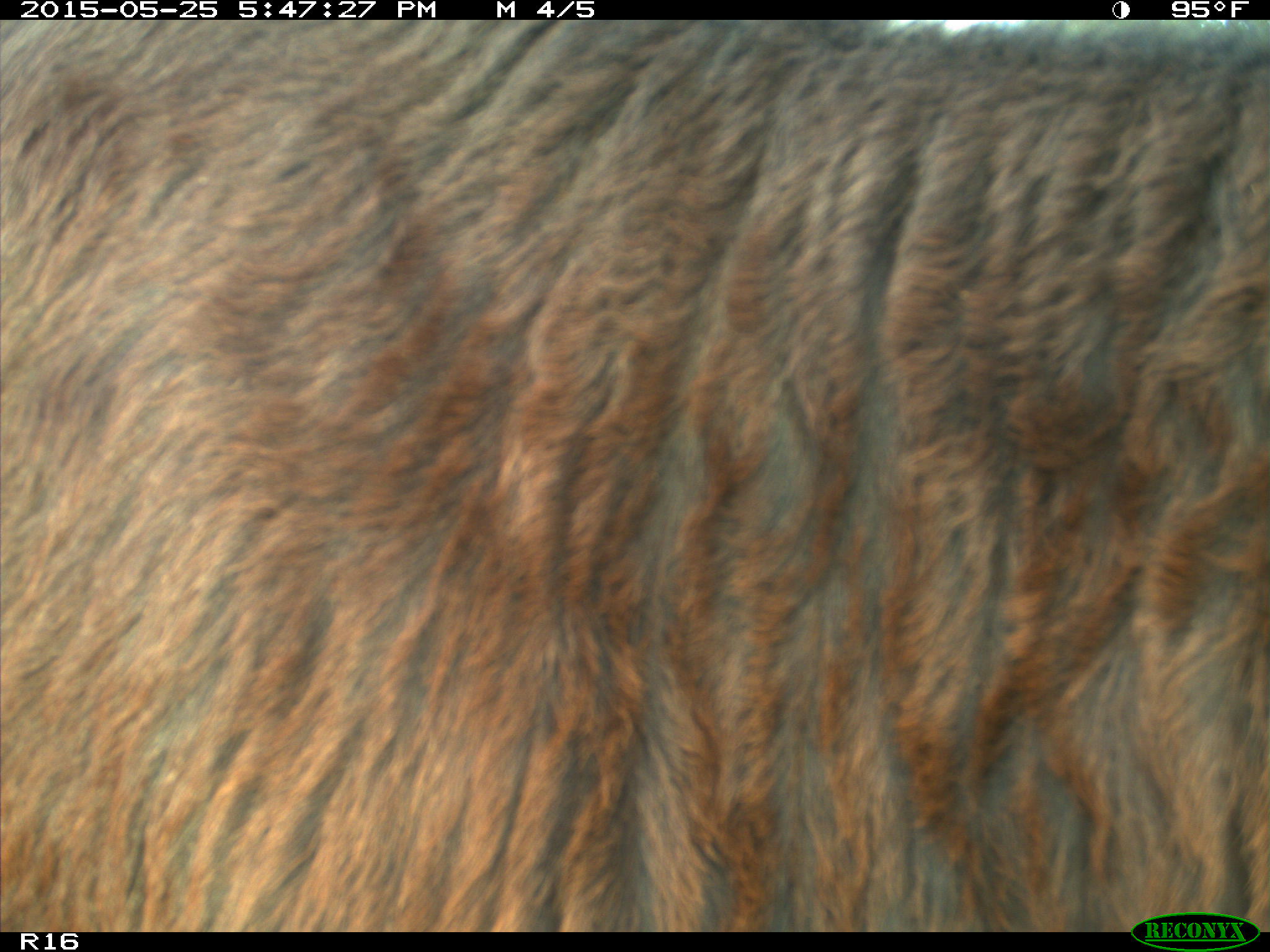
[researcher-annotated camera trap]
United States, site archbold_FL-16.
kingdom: Animalia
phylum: Chordata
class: Mammalia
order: Artiodactyla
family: Bovidae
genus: Bos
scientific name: Bos taurus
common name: domestic cow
Bos taurus (domestic cow).